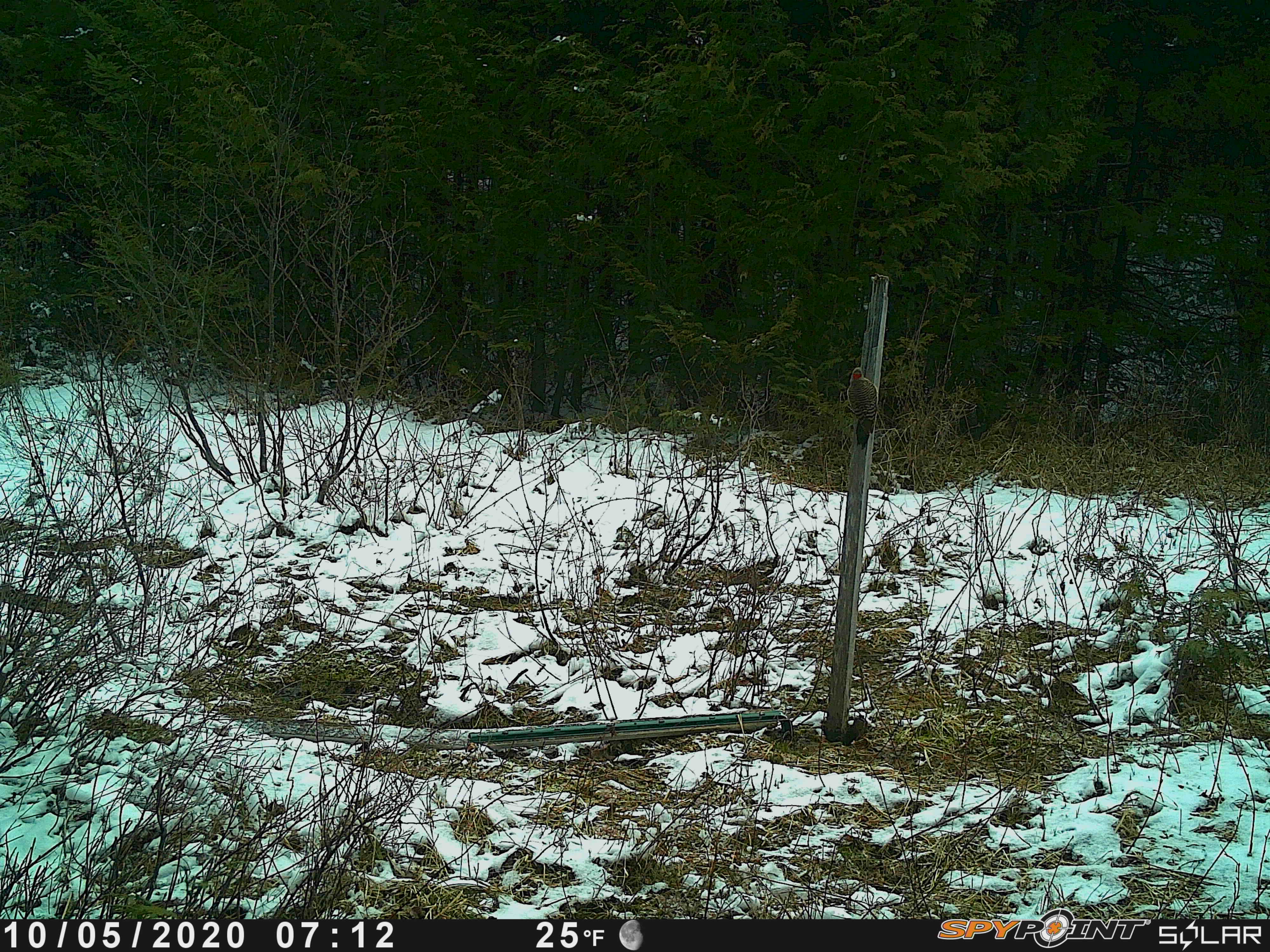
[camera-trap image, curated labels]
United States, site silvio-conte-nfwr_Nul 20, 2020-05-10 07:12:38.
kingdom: Animalia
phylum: Chordata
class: Aves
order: Piciformes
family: Picidae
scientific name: Picidae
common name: woodpecker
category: woodpecker sp.